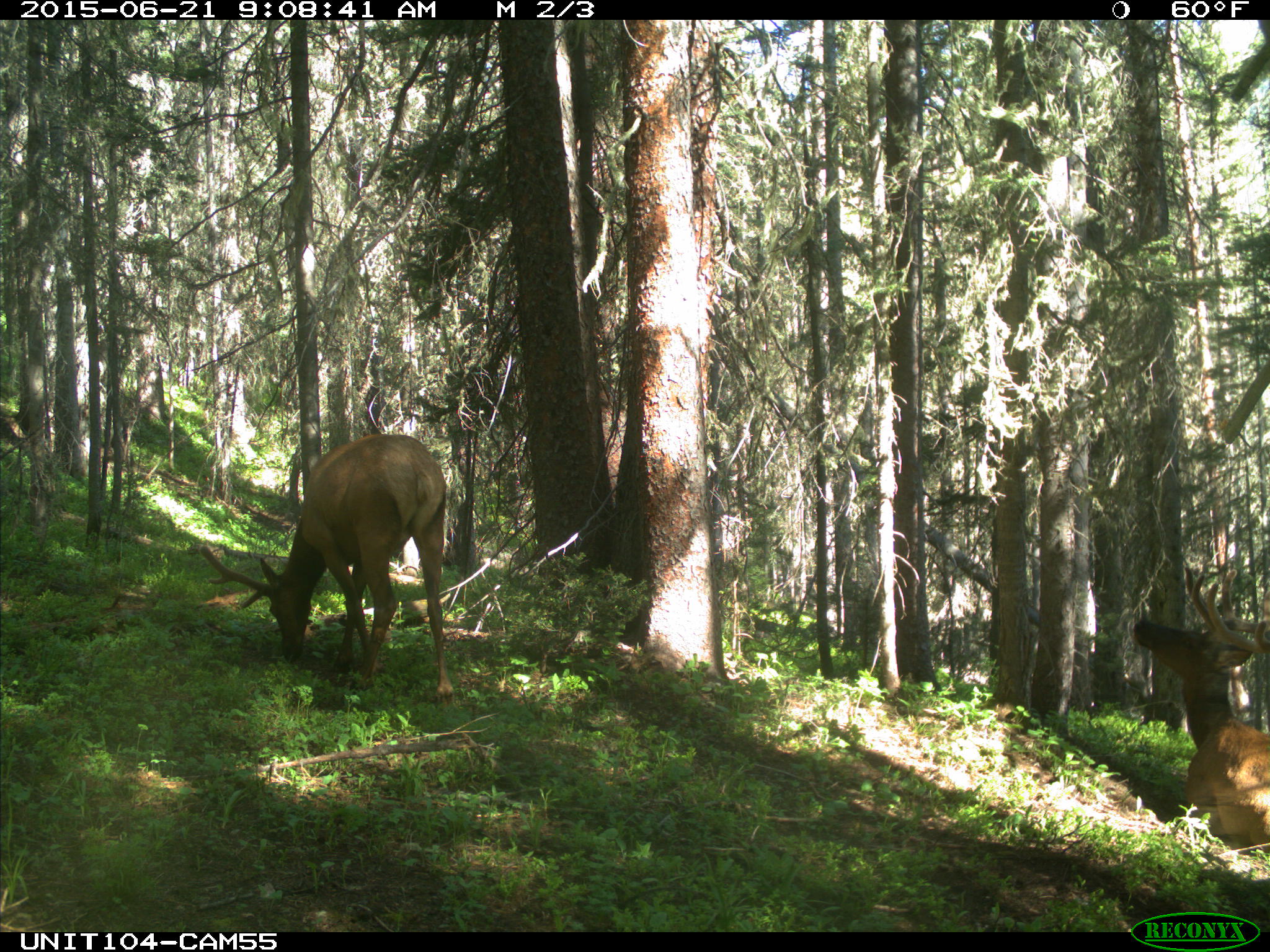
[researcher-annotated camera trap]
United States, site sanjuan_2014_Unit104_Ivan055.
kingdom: Animalia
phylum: Chordata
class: Mammalia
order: Artiodactyla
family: Cervidae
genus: Cervus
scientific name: Cervus elaphus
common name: red deer